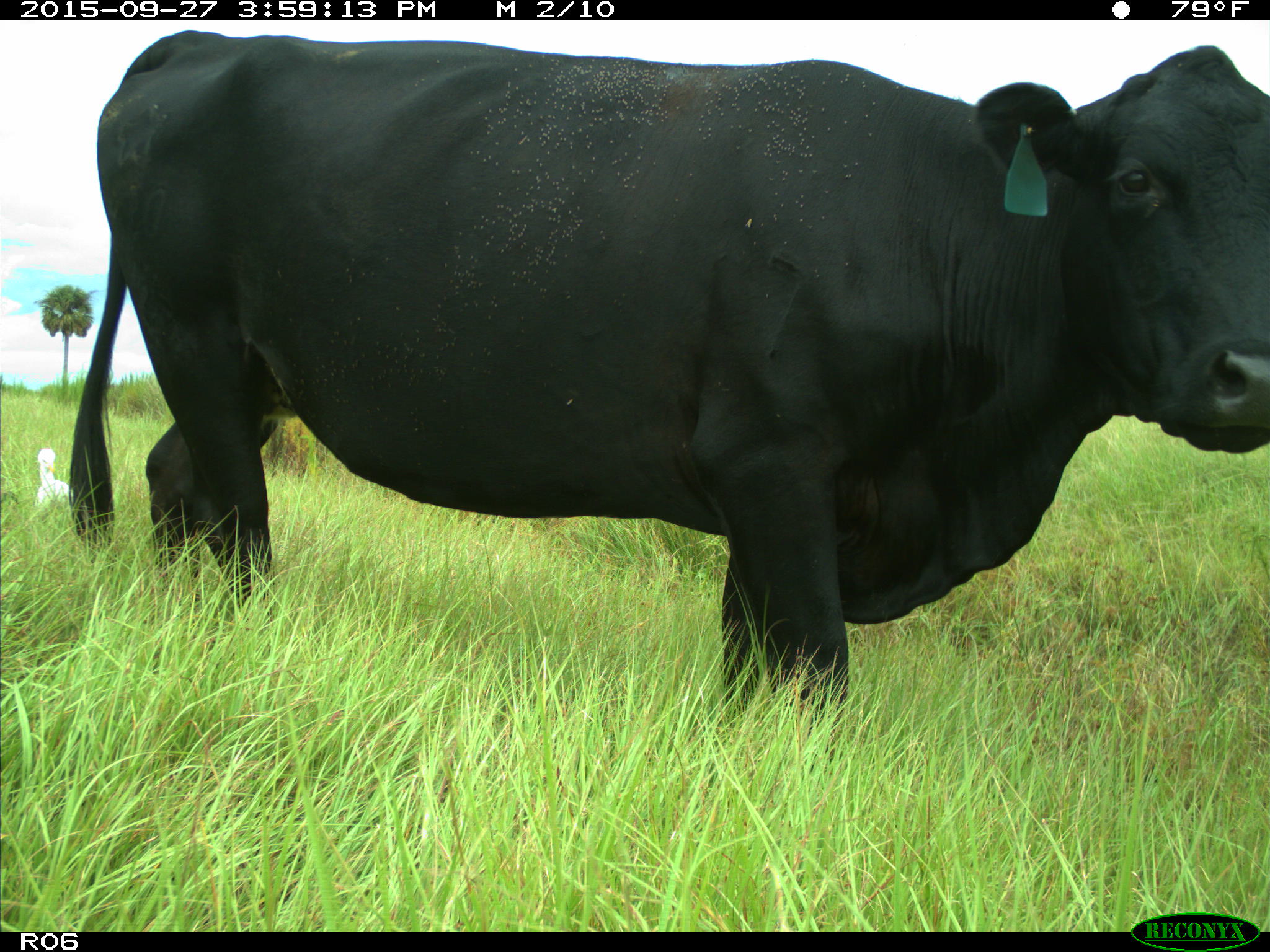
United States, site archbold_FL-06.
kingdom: Animalia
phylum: Chordata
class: Mammalia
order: Artiodactyla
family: Bovidae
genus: Bos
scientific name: Bos taurus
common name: domestic cow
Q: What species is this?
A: Bos taurus (domestic cow).